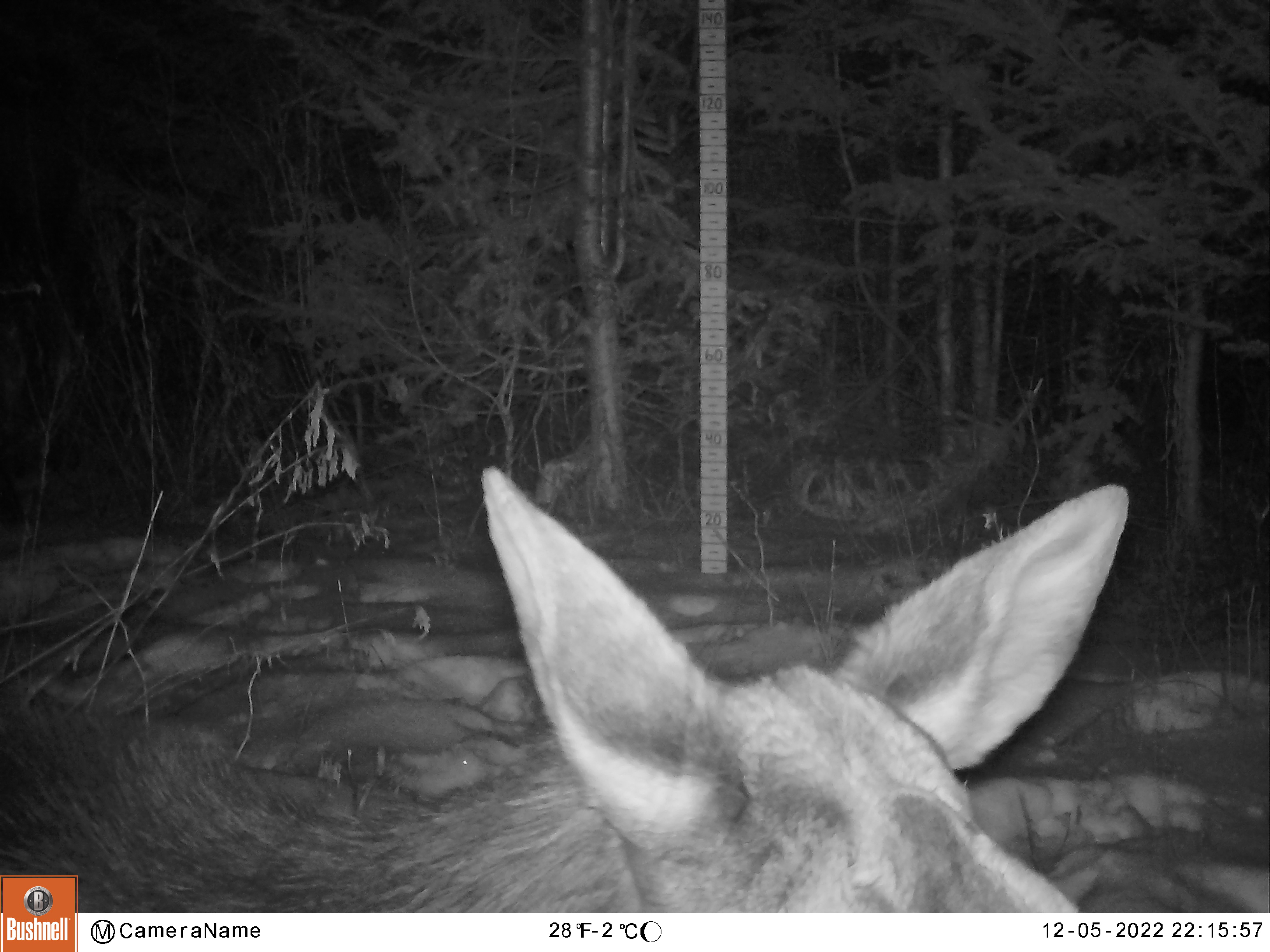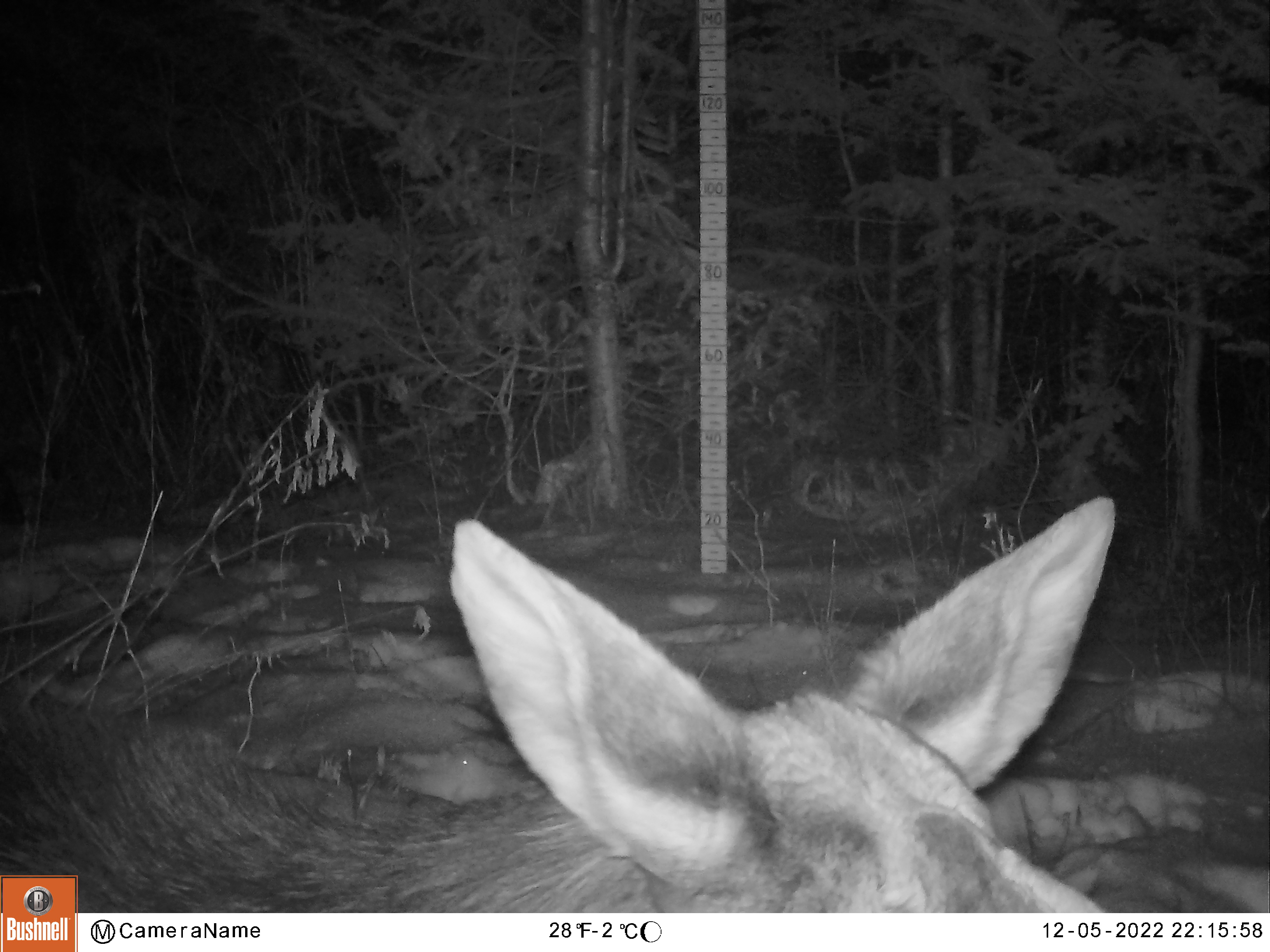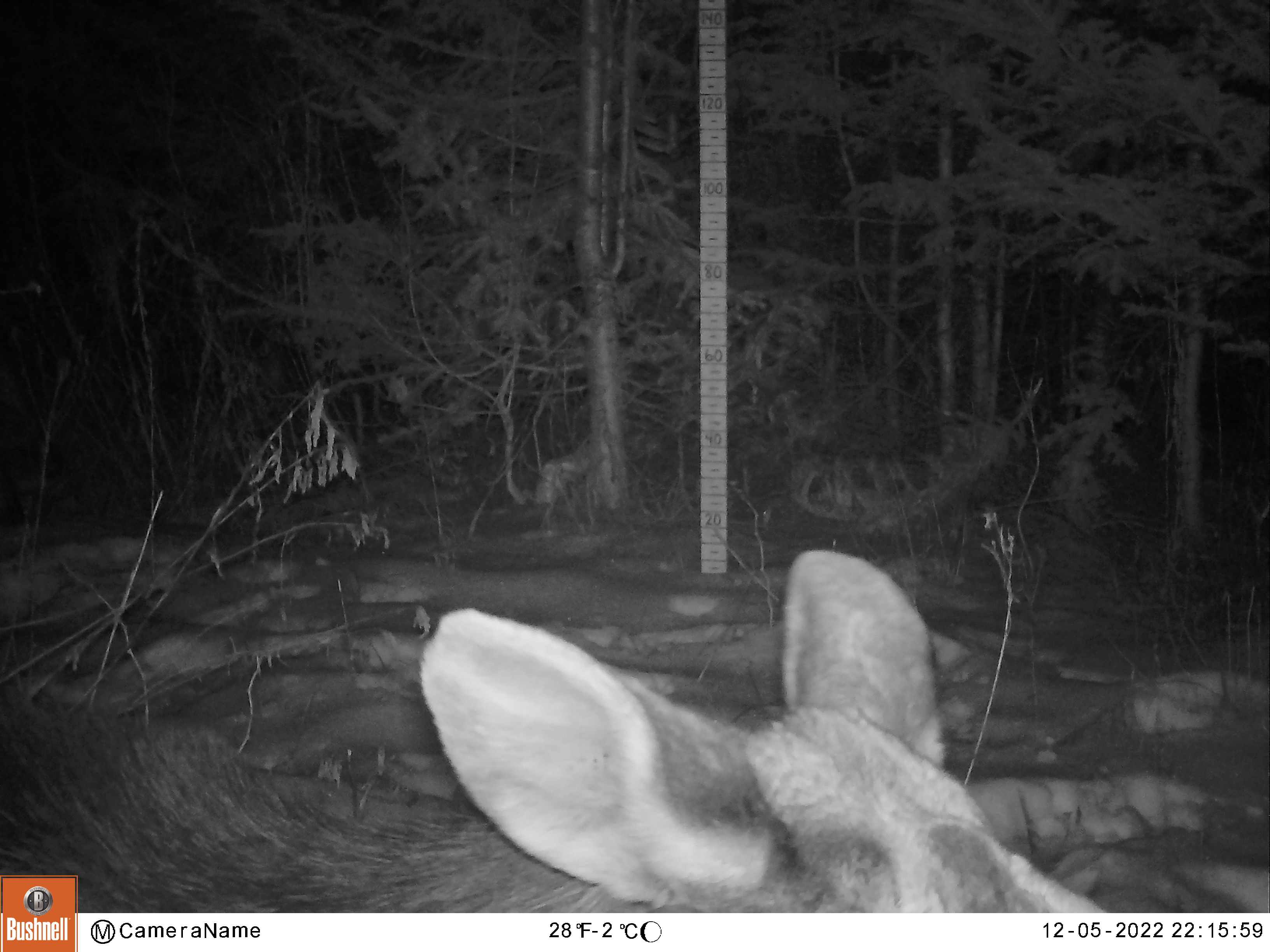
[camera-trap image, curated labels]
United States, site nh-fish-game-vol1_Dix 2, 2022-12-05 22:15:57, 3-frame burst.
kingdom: Animalia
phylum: Chordata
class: Mammalia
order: Artiodactyla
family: Cervidae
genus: Alces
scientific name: Alces alces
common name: moose